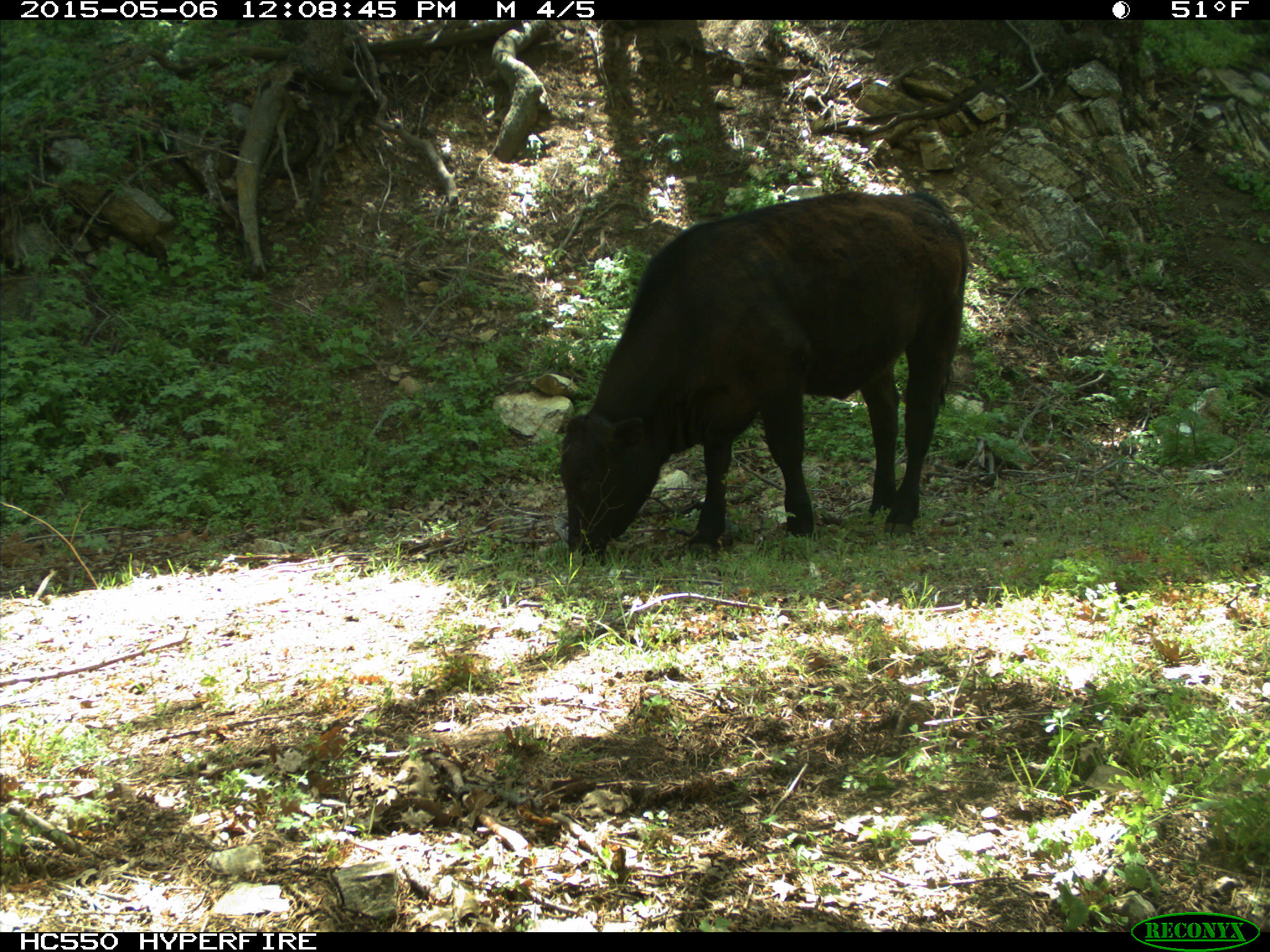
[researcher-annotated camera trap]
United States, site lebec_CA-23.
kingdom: Animalia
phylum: Chordata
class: Mammalia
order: Artiodactyla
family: Bovidae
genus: Bos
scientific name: Bos taurus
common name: domestic cow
Bos taurus (domestic cow).